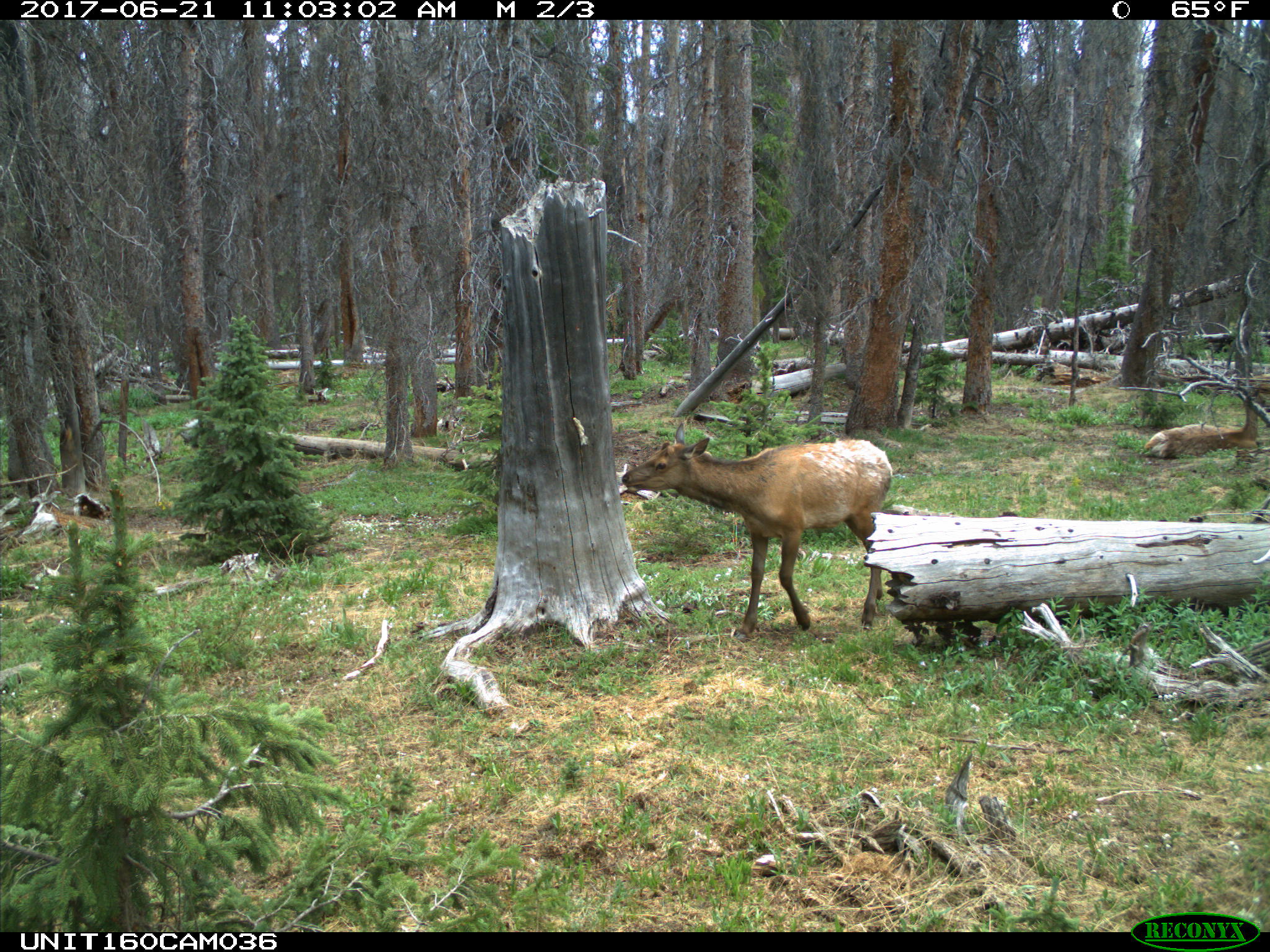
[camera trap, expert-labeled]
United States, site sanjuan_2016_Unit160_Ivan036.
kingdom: Animalia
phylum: Chordata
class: Mammalia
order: Artiodactyla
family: Cervidae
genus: Cervus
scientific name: Cervus elaphus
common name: red deer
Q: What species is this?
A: Cervus elaphus (red deer).